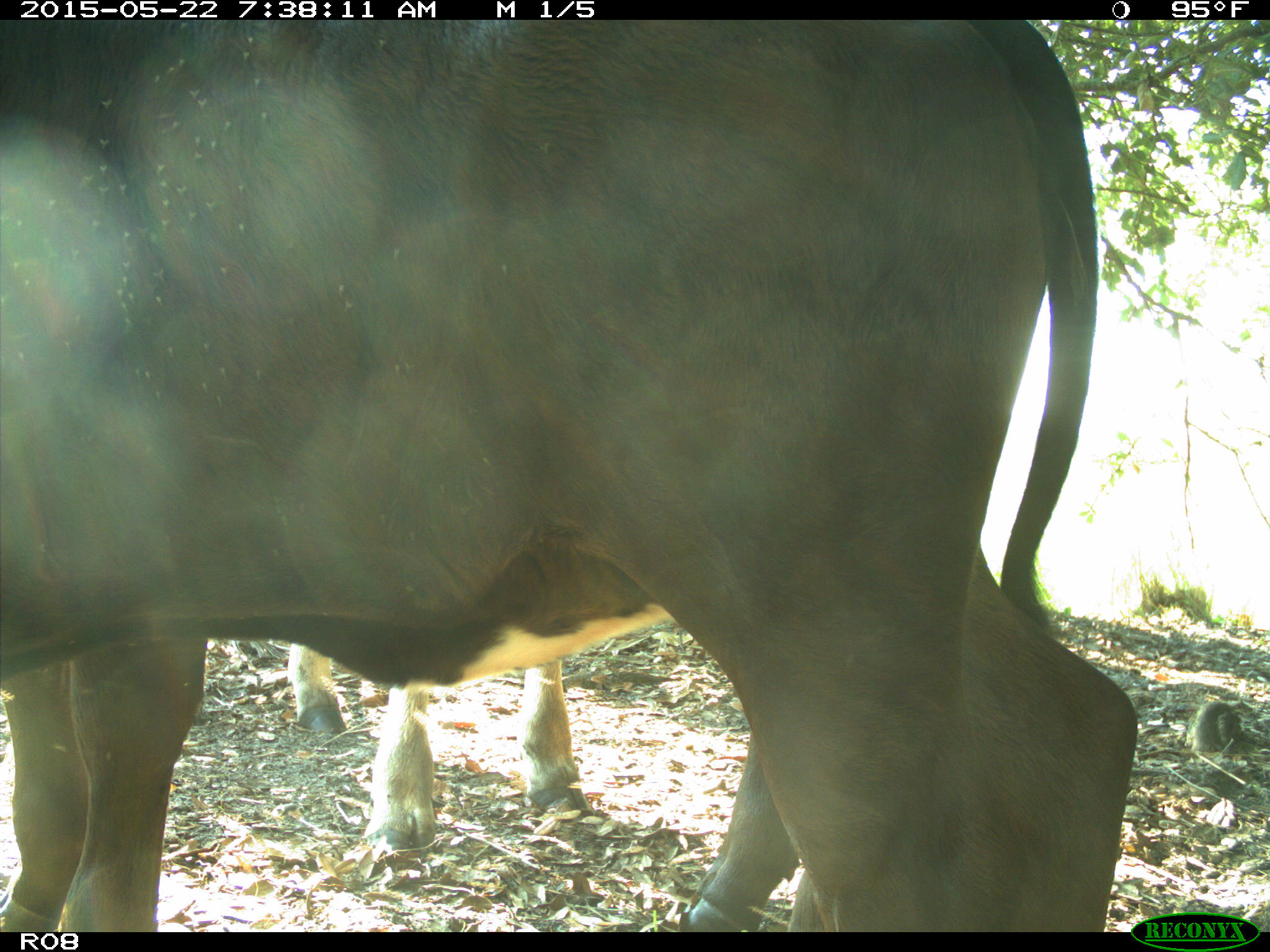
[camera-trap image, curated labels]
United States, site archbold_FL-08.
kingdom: Animalia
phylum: Chordata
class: Mammalia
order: Artiodactyla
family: Bovidae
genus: Bos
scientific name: Bos taurus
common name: domestic cow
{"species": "Bos taurus (domestic cow)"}